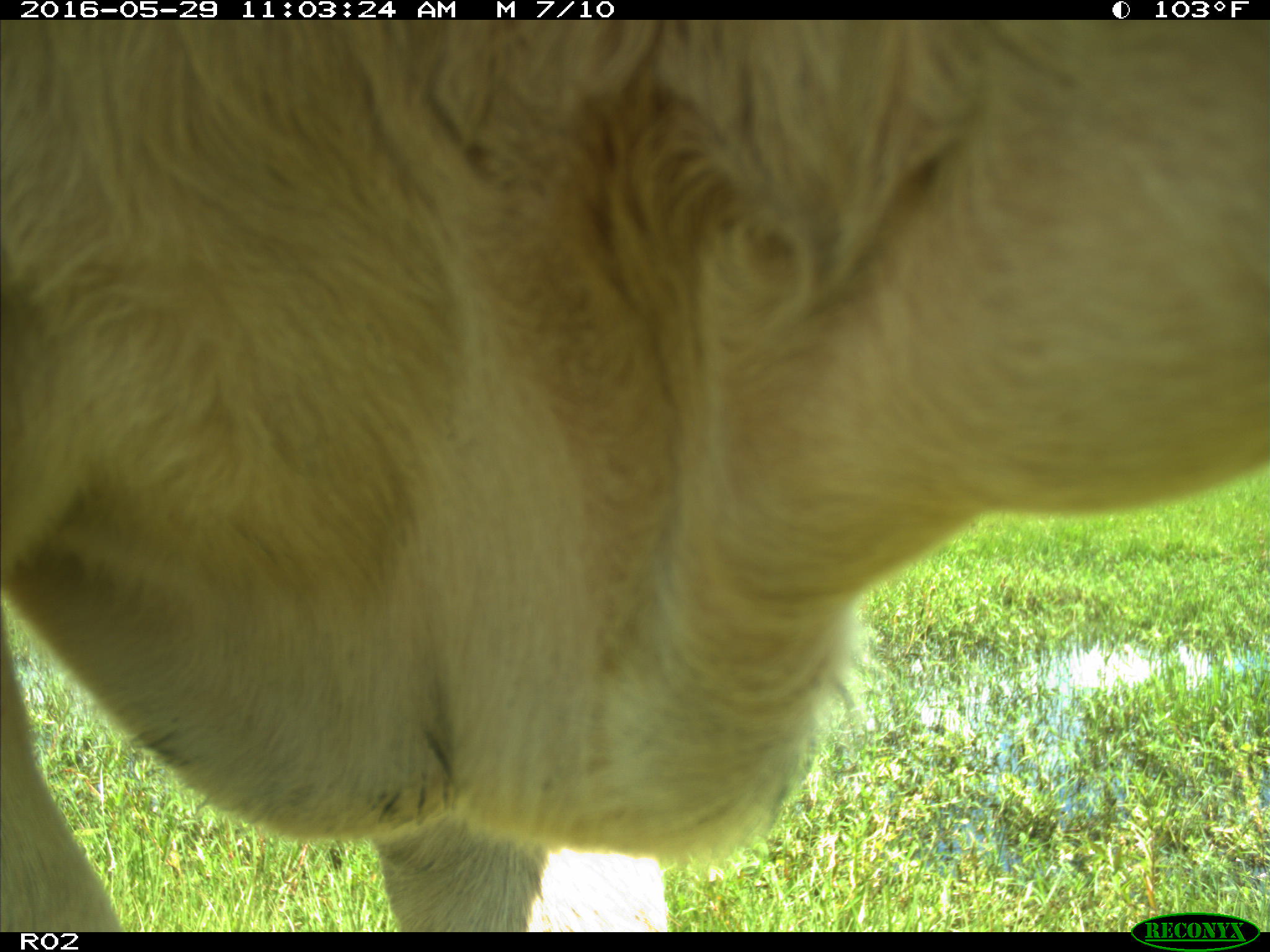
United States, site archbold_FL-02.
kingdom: Animalia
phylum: Chordata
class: Mammalia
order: Artiodactyla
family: Bovidae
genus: Bos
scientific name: Bos taurus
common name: domestic cow